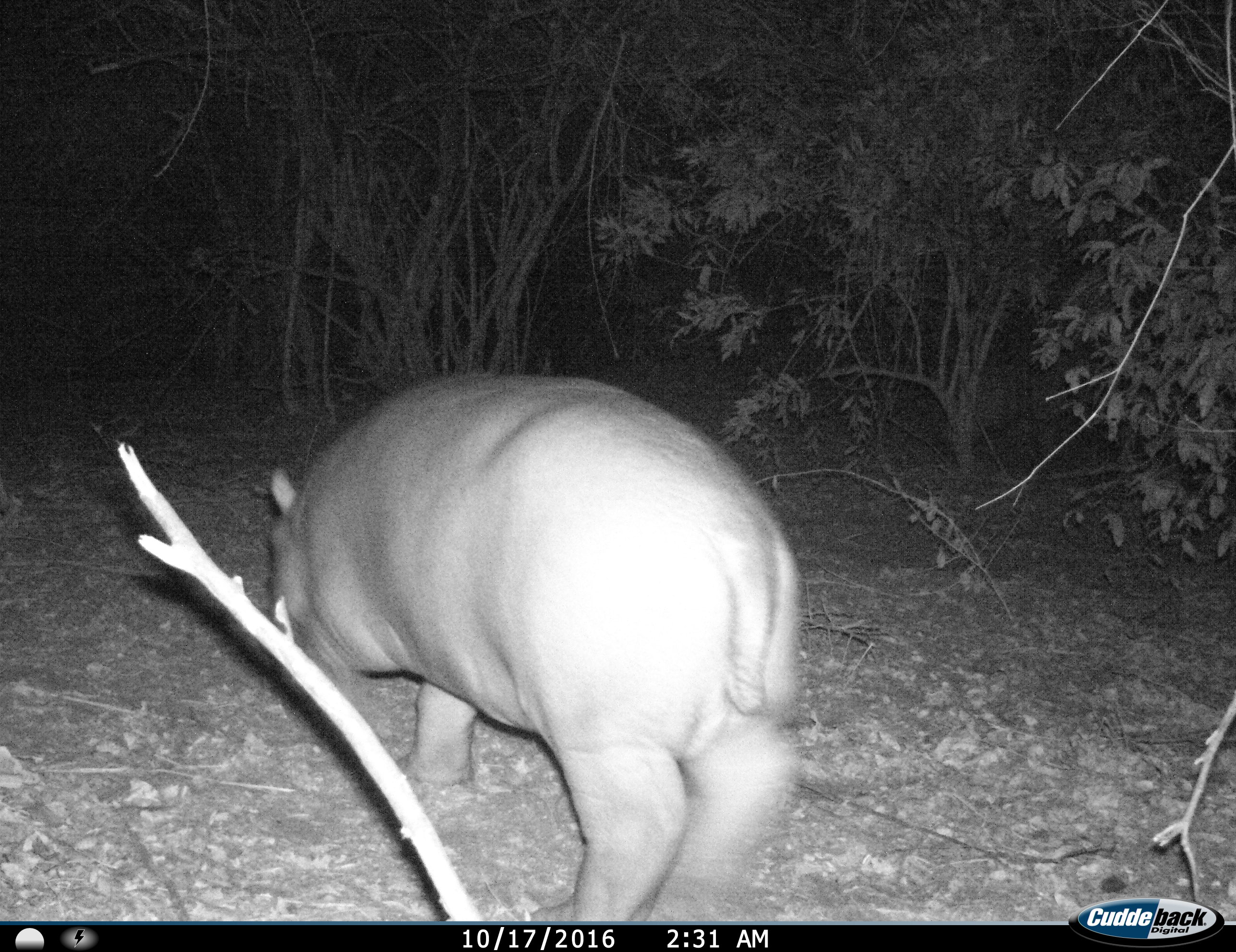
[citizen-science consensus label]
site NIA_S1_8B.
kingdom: Animalia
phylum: Chordata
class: Mammalia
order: Artiodactyla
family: Hippopotamidae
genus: Hippopotamus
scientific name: Hippopotamus amphibius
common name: hippopotamus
Hippopotamus (Hippopotamus amphibius), count 1. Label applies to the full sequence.